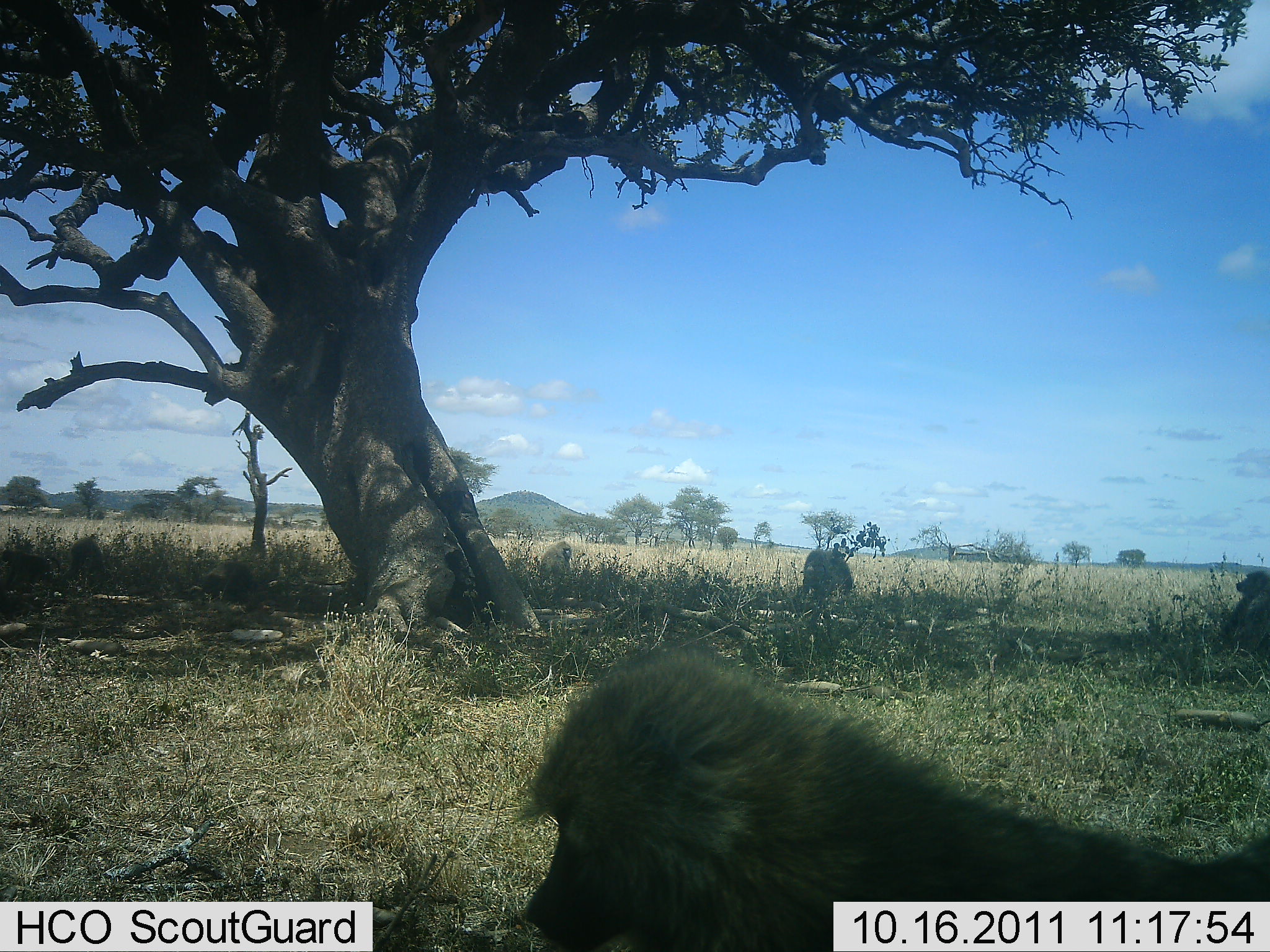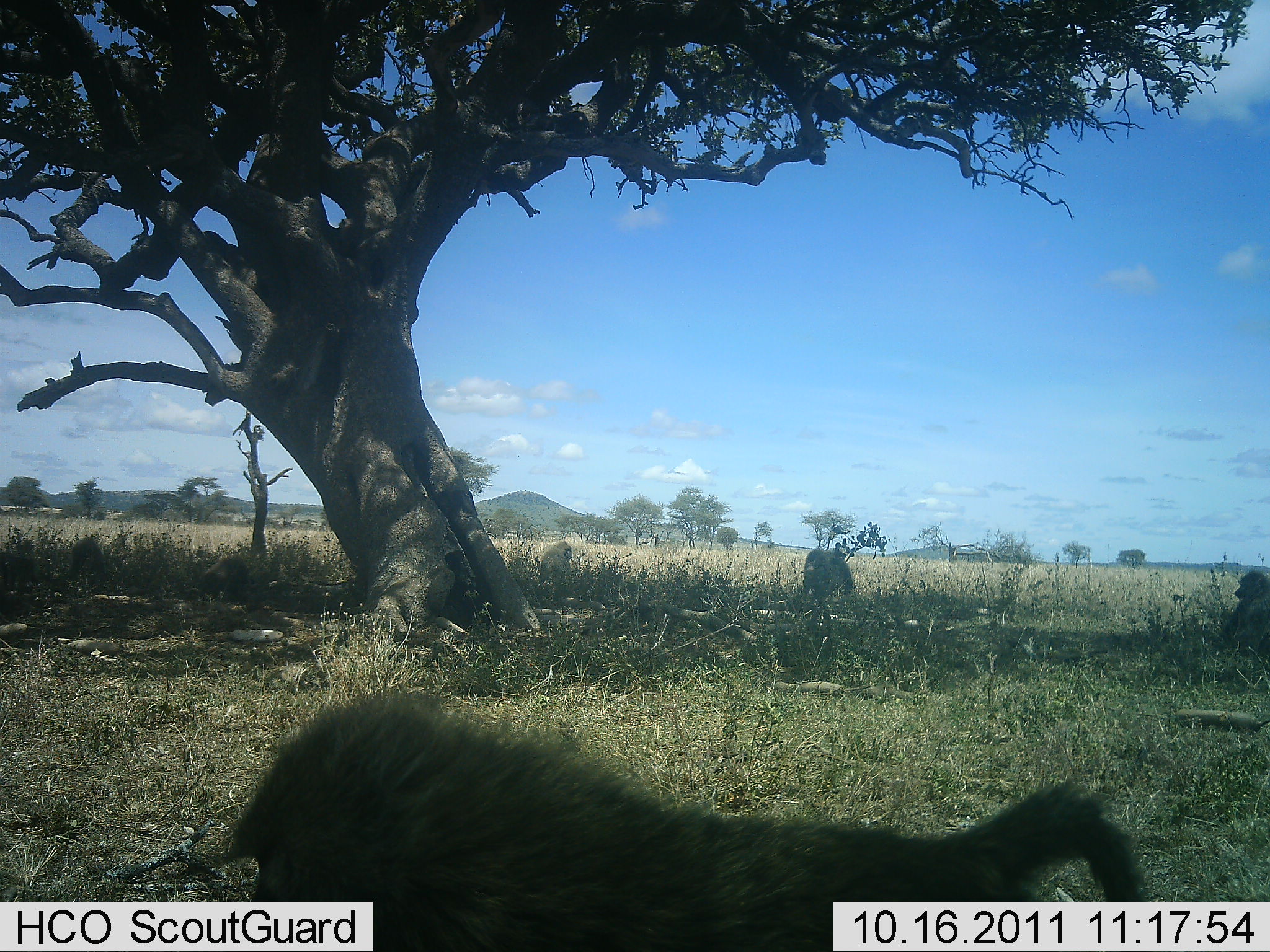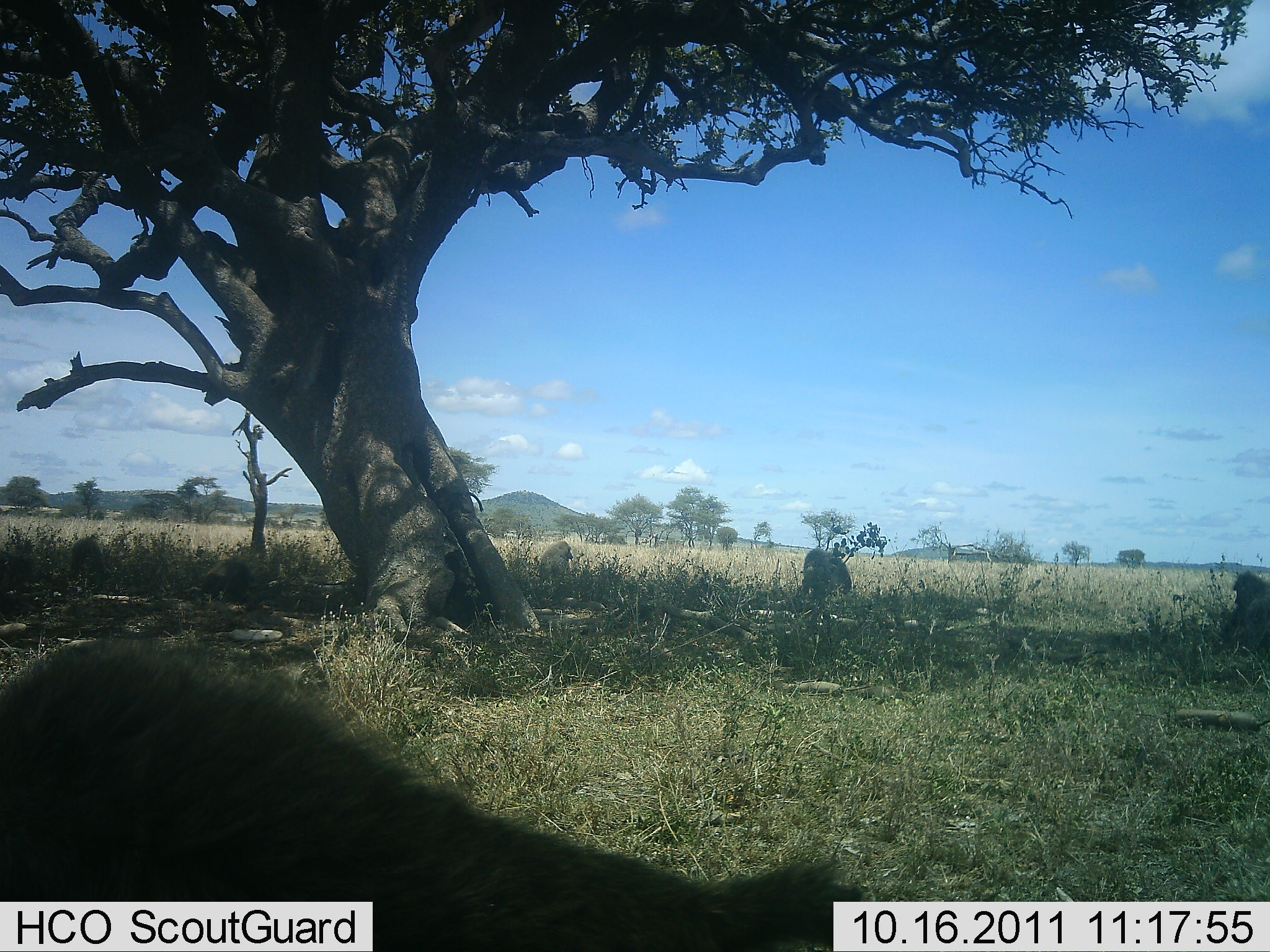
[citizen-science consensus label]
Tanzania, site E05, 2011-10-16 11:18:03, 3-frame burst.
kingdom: Animalia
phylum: Chordata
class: Mammalia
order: Primates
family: Cercopithecidae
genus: Papio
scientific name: Papio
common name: baboon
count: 3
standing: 21%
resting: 43%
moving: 93%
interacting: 0%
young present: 7%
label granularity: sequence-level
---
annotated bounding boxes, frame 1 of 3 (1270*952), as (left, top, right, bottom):
animal: (509, 636, 1124, 837); (1215, 569, 1270, 661); (0, 547, 62, 592); (800, 546, 854, 597); (62, 534, 107, 578); (204, 558, 253, 598); (540, 540, 573, 587)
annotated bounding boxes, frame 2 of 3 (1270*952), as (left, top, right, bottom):
animal: (1219, 568, 1270, 659); (801, 547, 855, 595); (201, 554, 251, 602); (68, 537, 108, 584); (539, 540, 575, 581); (1, 550, 34, 590)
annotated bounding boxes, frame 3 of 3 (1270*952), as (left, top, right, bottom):
animal: (0, 626, 865, 951); (1214, 569, 1270, 656); (799, 545, 855, 603); (204, 553, 251, 602); (67, 535, 107, 580); (536, 539, 574, 585); (0, 549, 24, 594); (469, 491, 486, 512)